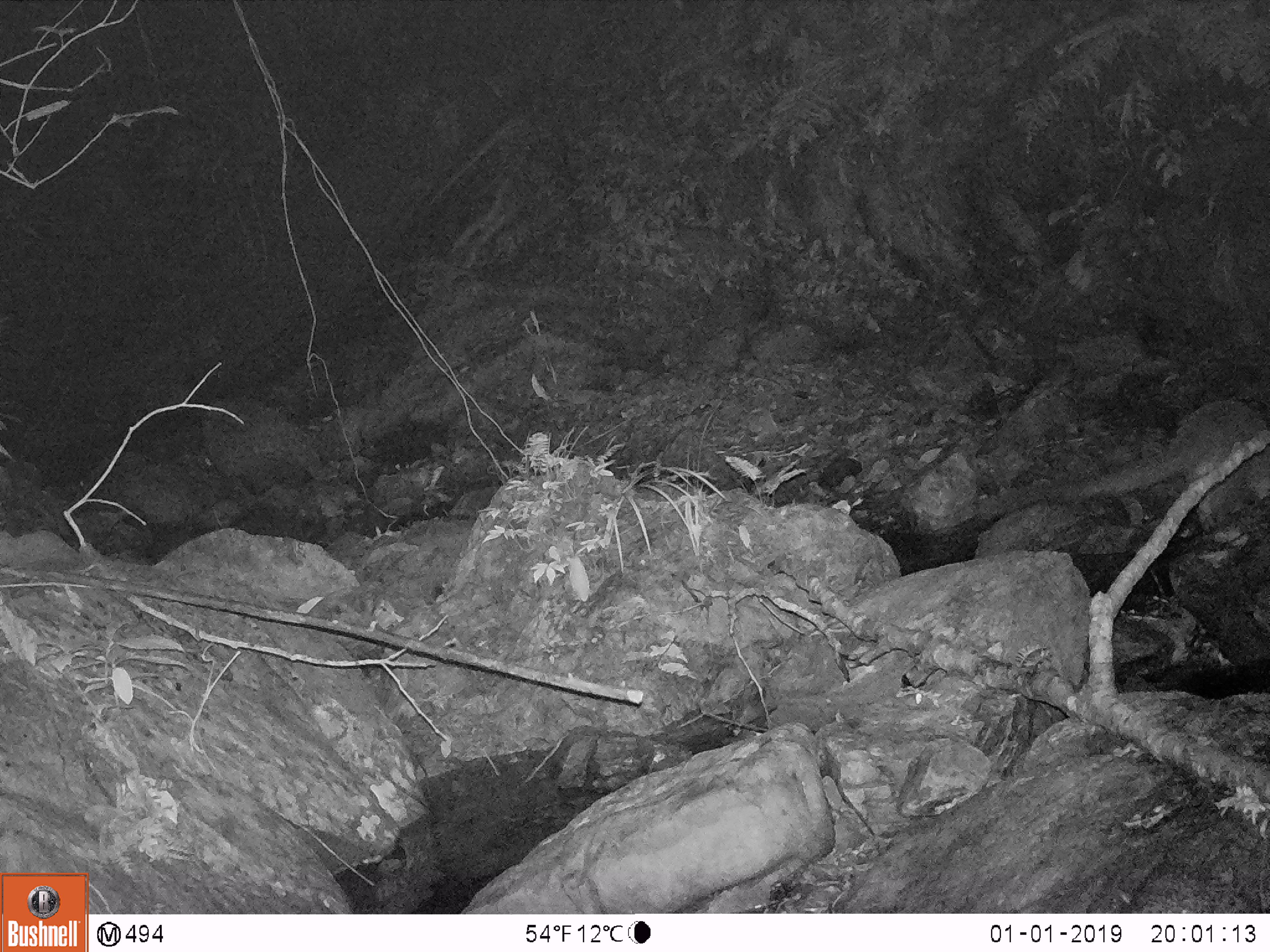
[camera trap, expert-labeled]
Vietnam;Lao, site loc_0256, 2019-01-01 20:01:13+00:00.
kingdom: Animalia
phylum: Chordata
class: Mammalia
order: Carnivora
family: Viverridae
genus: Paguma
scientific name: Paguma larvata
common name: masked palm civet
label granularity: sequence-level